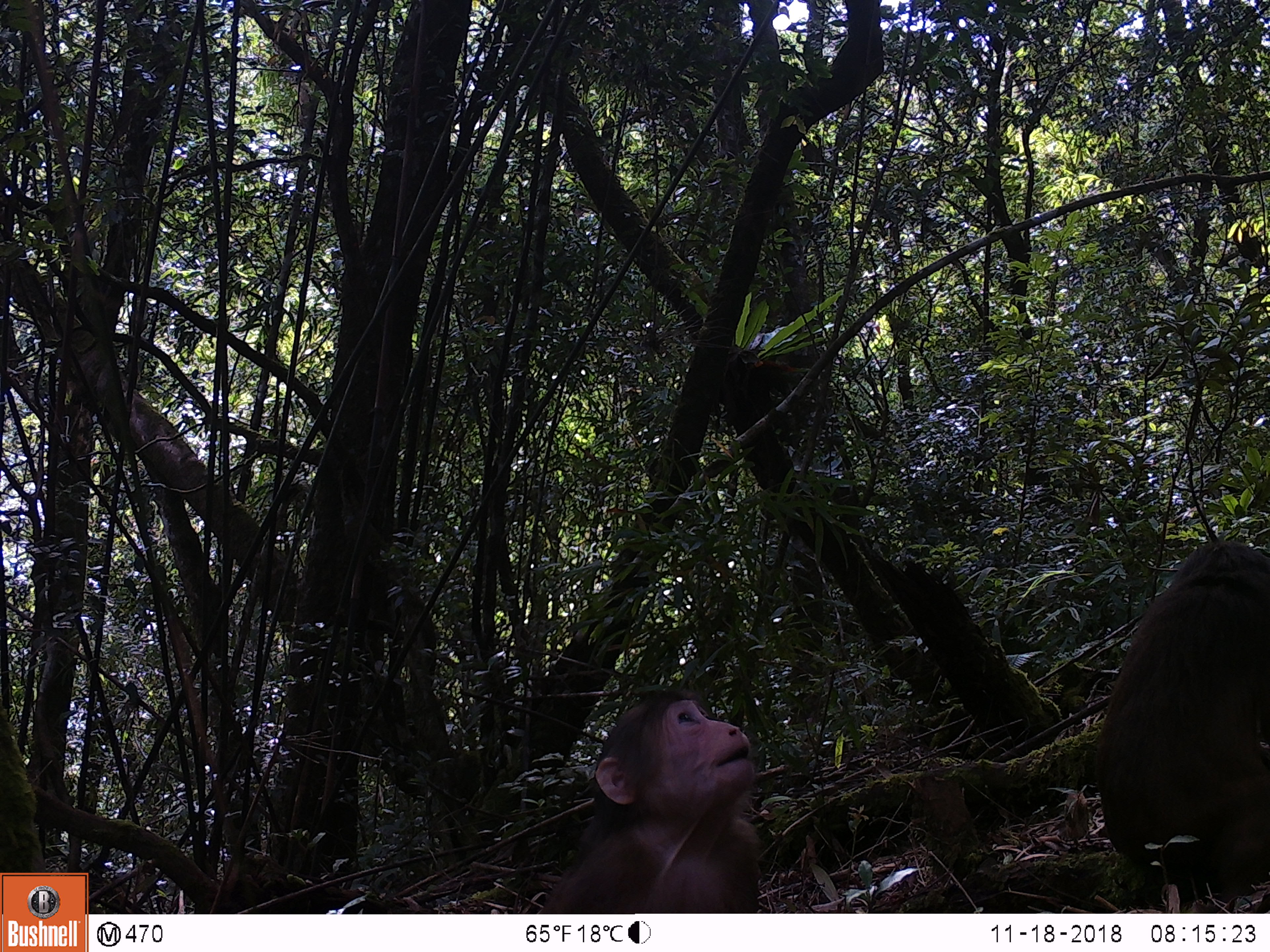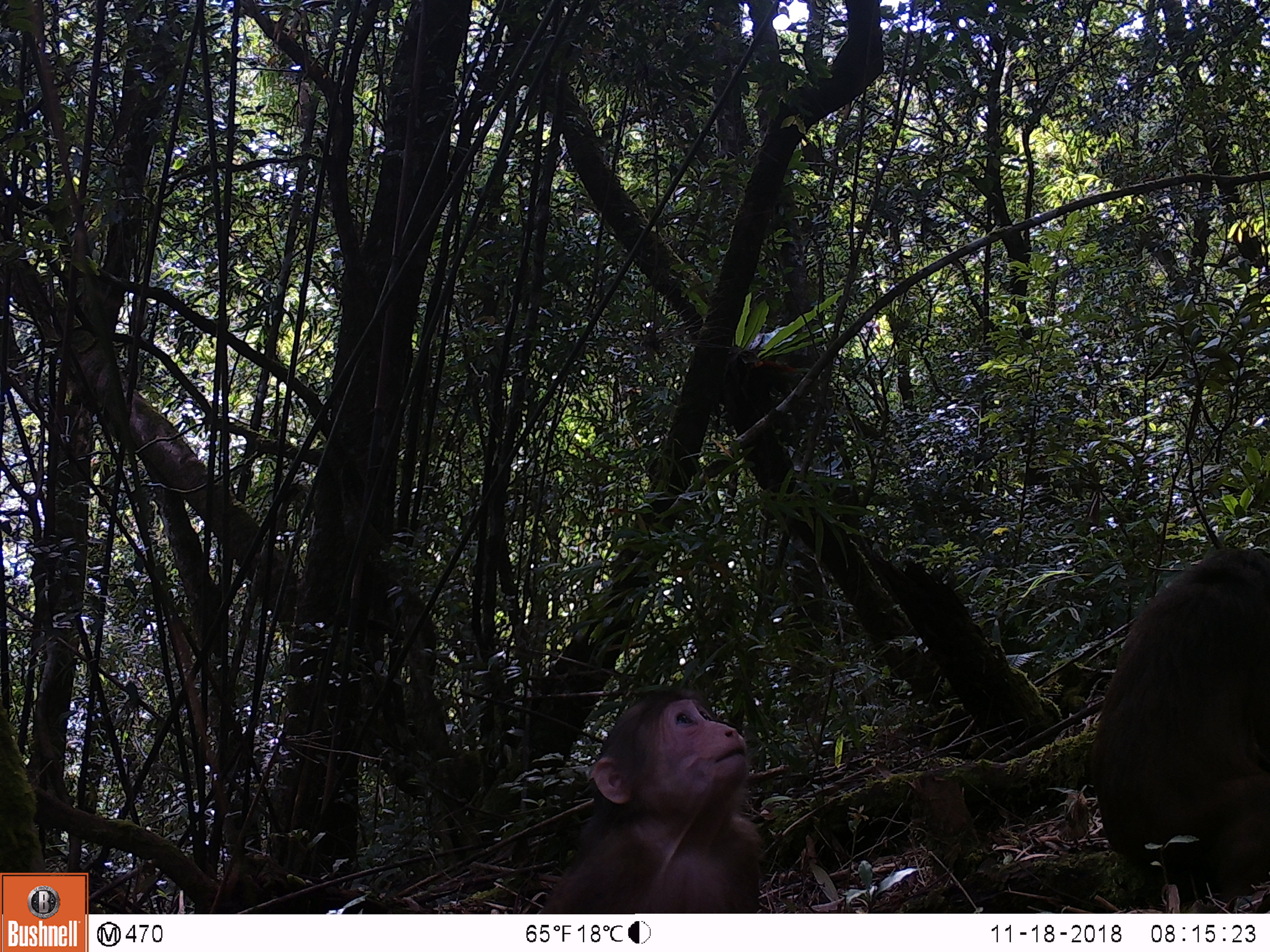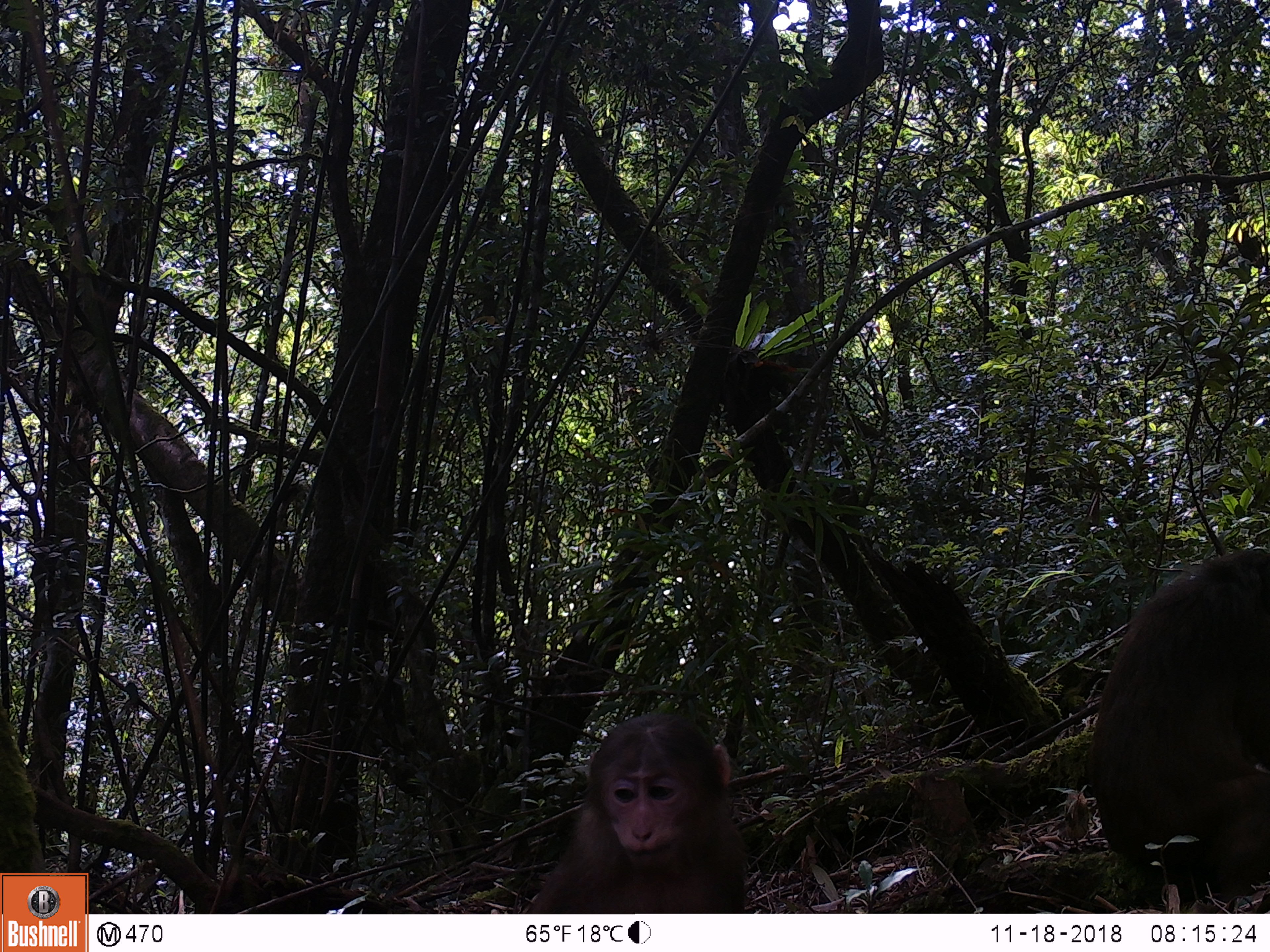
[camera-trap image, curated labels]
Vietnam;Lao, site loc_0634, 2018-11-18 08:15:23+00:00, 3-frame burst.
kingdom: Animalia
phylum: Chordata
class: Mammalia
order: Primates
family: Cercopithecidae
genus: Macaca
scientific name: Macaca arctoides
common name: stump-tailed macaque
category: stump tailed macaque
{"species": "stump tailed macaque (stump-tailed macaque) (Macaca arctoides)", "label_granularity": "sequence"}